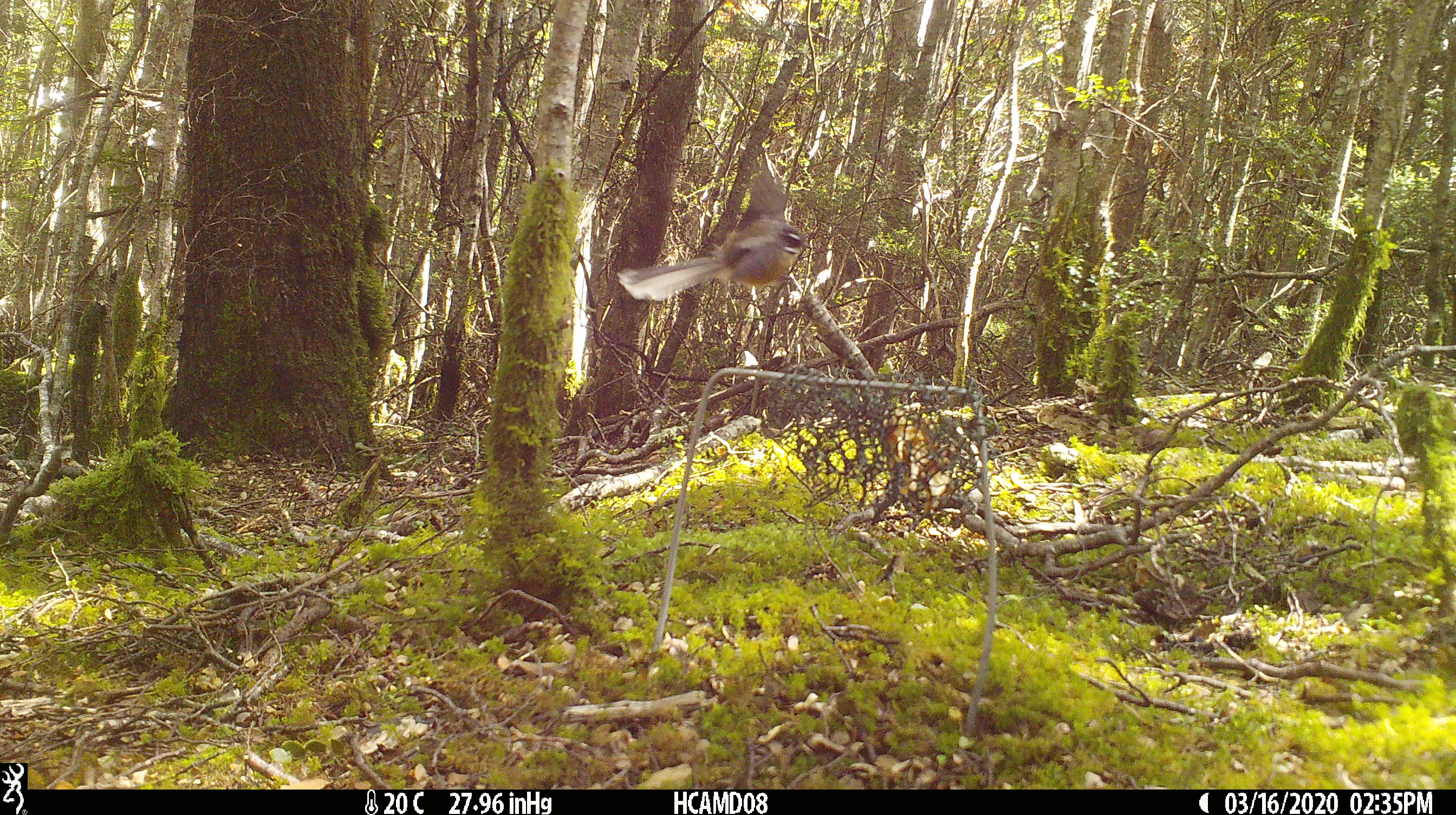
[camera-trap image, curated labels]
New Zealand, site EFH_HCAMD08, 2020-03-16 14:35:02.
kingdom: Animalia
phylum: Chordata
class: Aves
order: Passeriformes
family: Rhipiduridae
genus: Rhipidura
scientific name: Rhipidura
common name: fantails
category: fantail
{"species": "fantail (fantails) (Rhipidura)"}